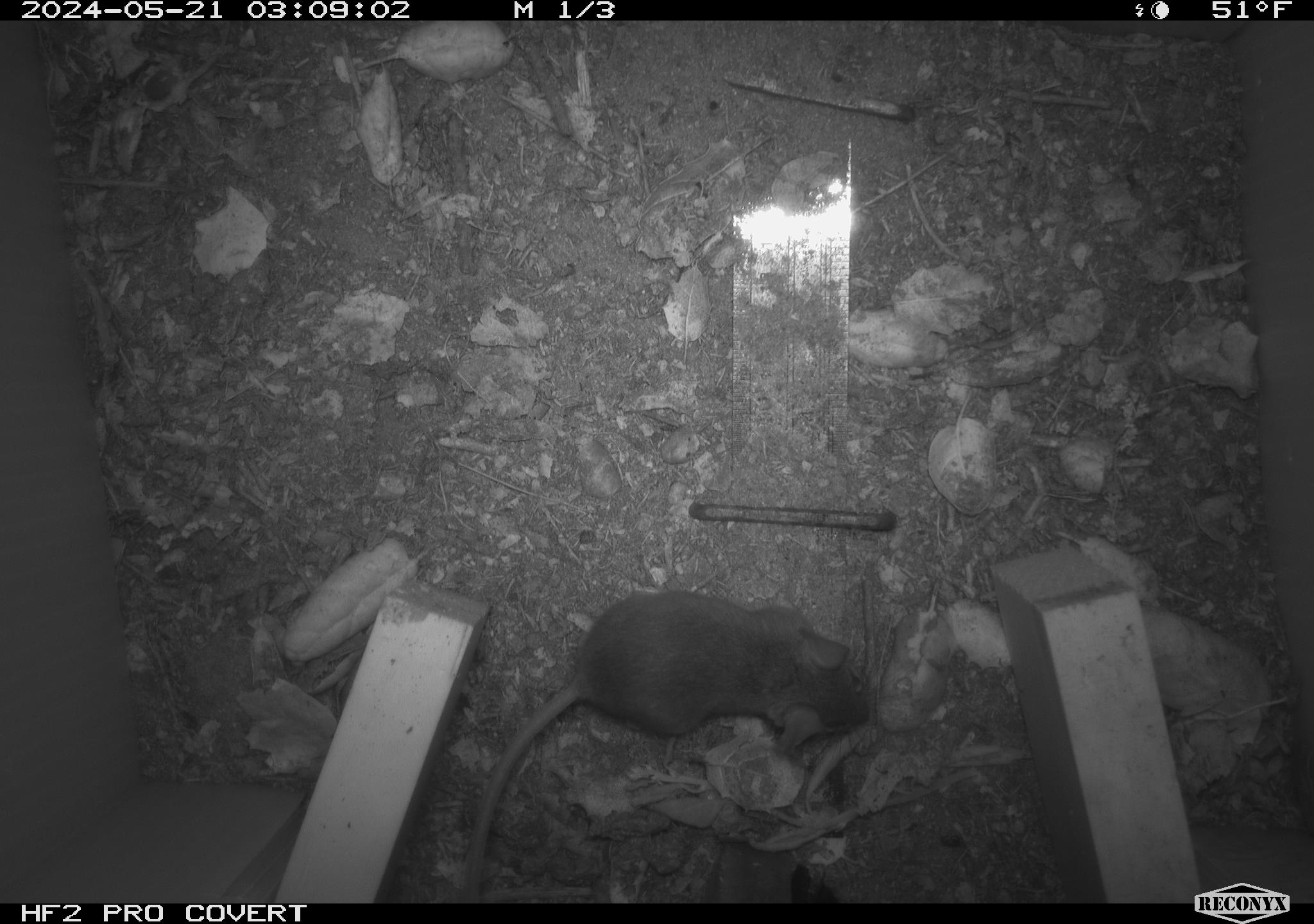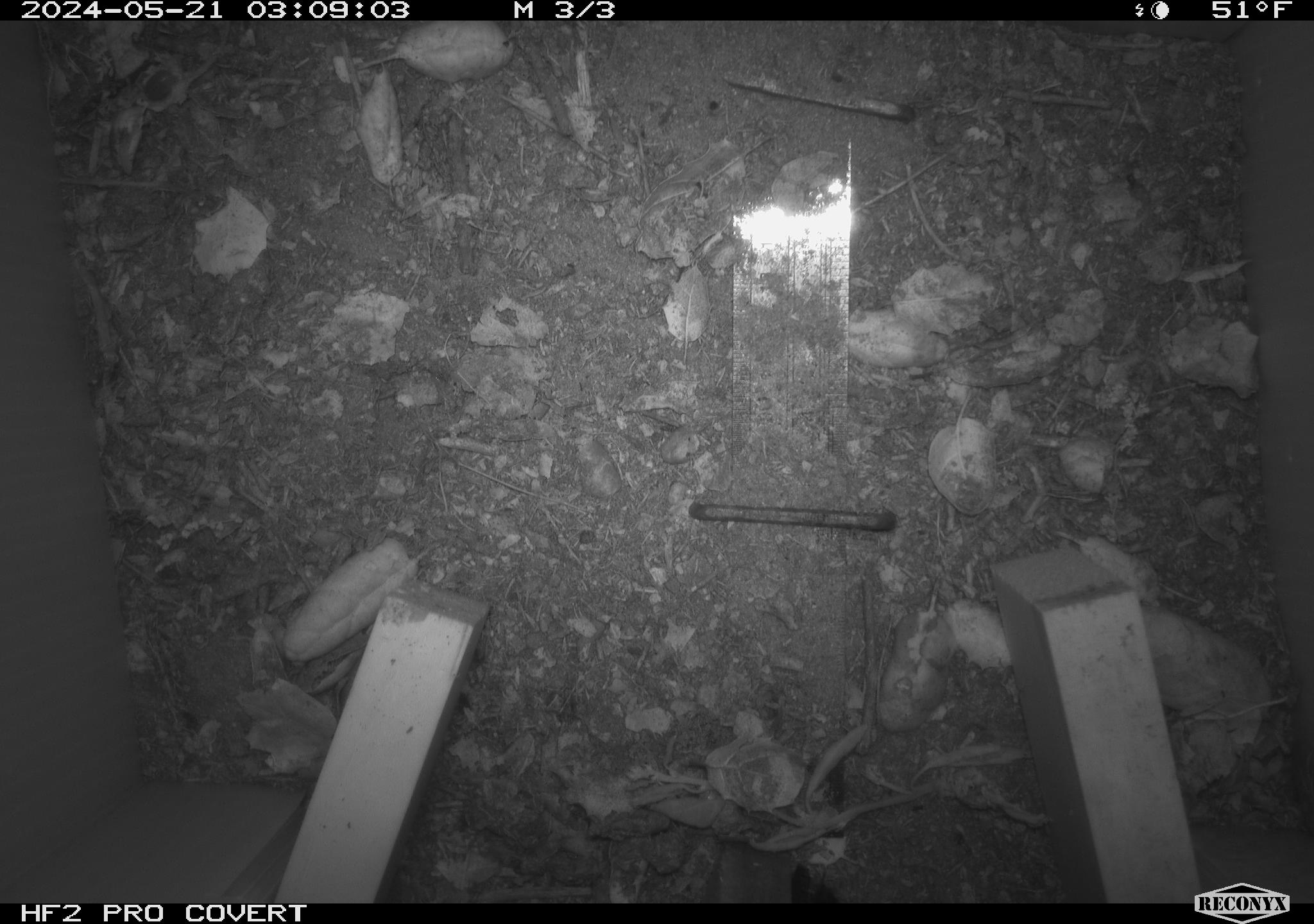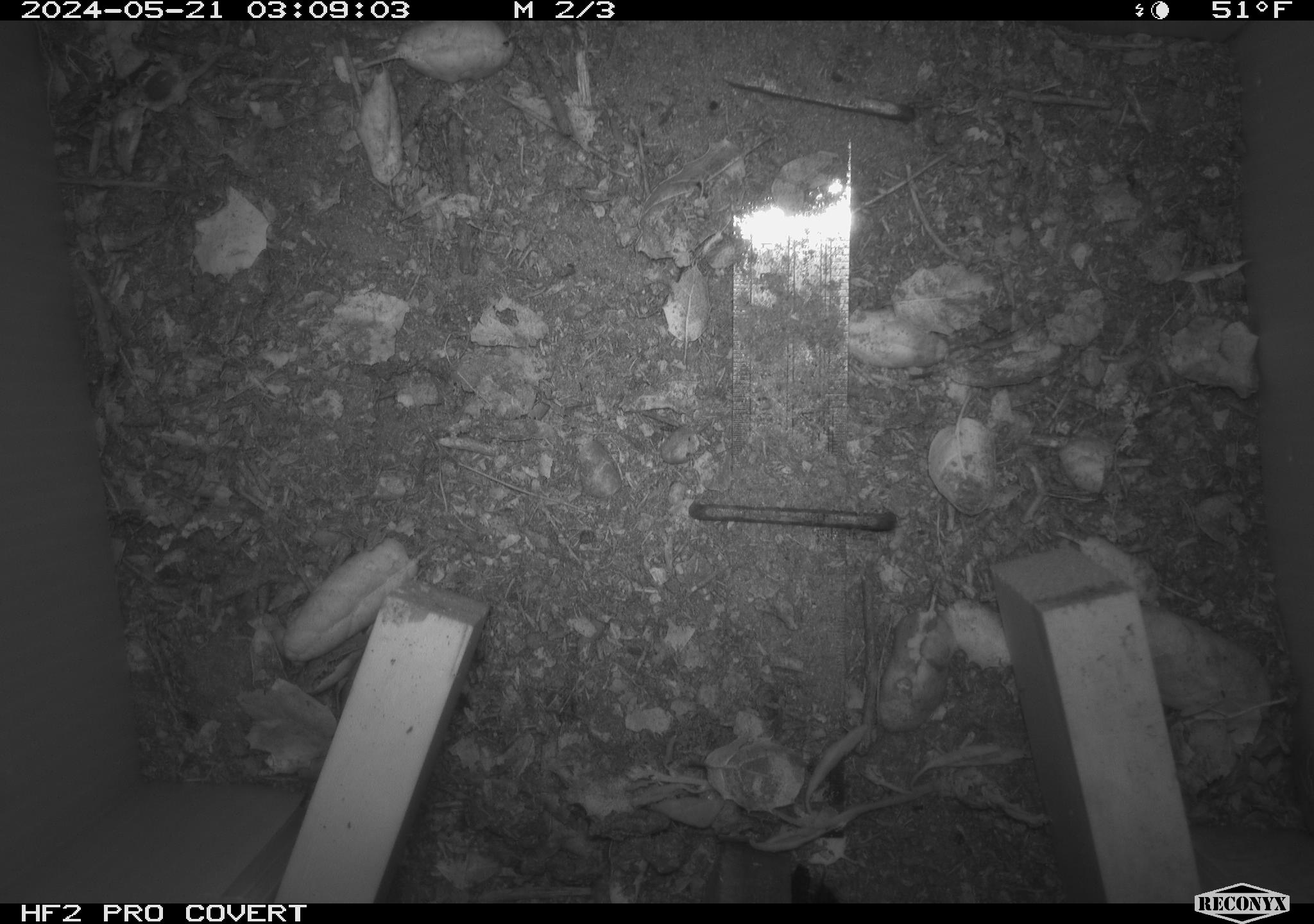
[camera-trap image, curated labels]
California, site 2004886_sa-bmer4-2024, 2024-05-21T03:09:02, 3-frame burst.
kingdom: Animalia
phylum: Chordata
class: Mammalia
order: Rodentia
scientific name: Rodentia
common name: mouse species